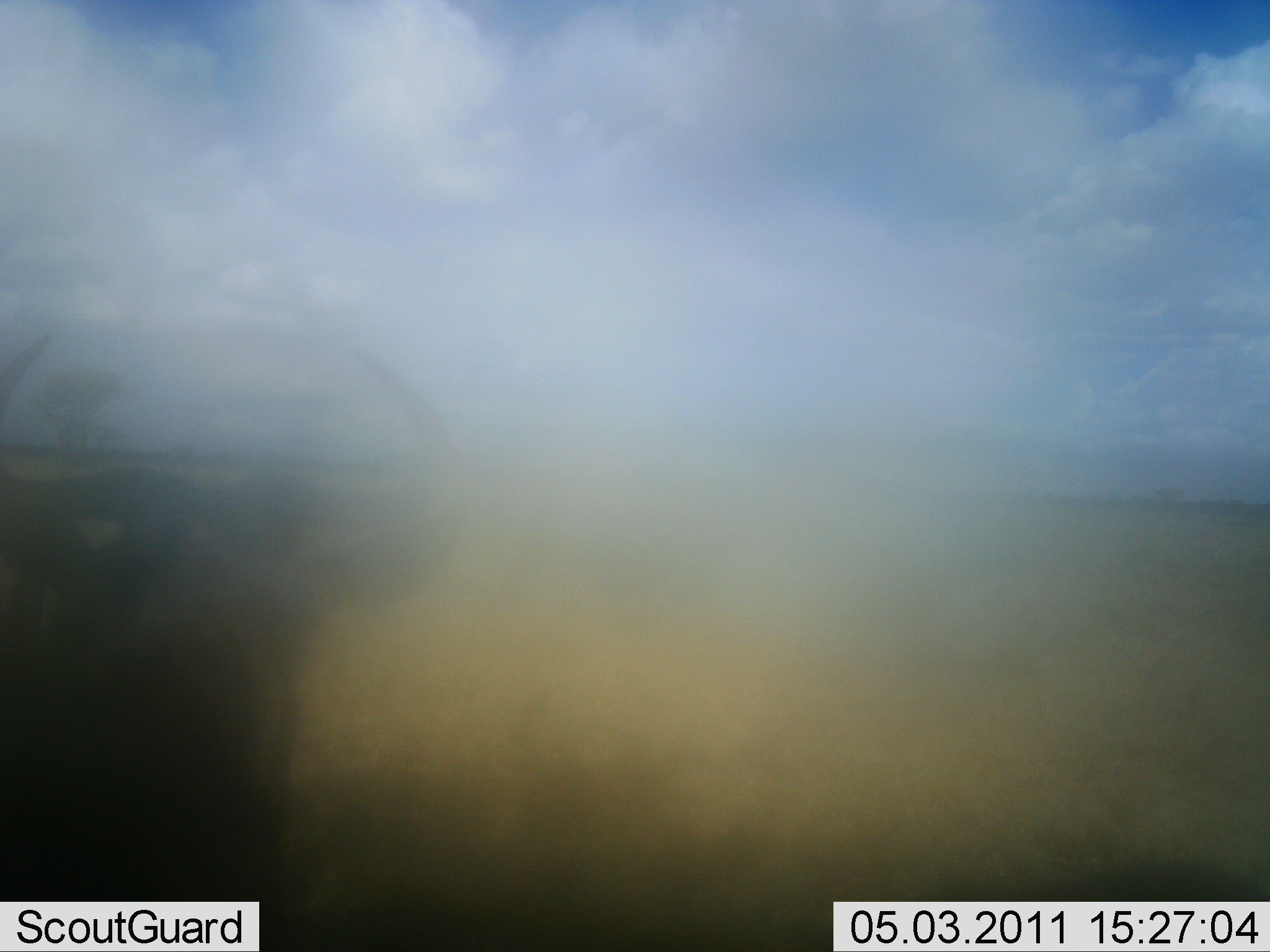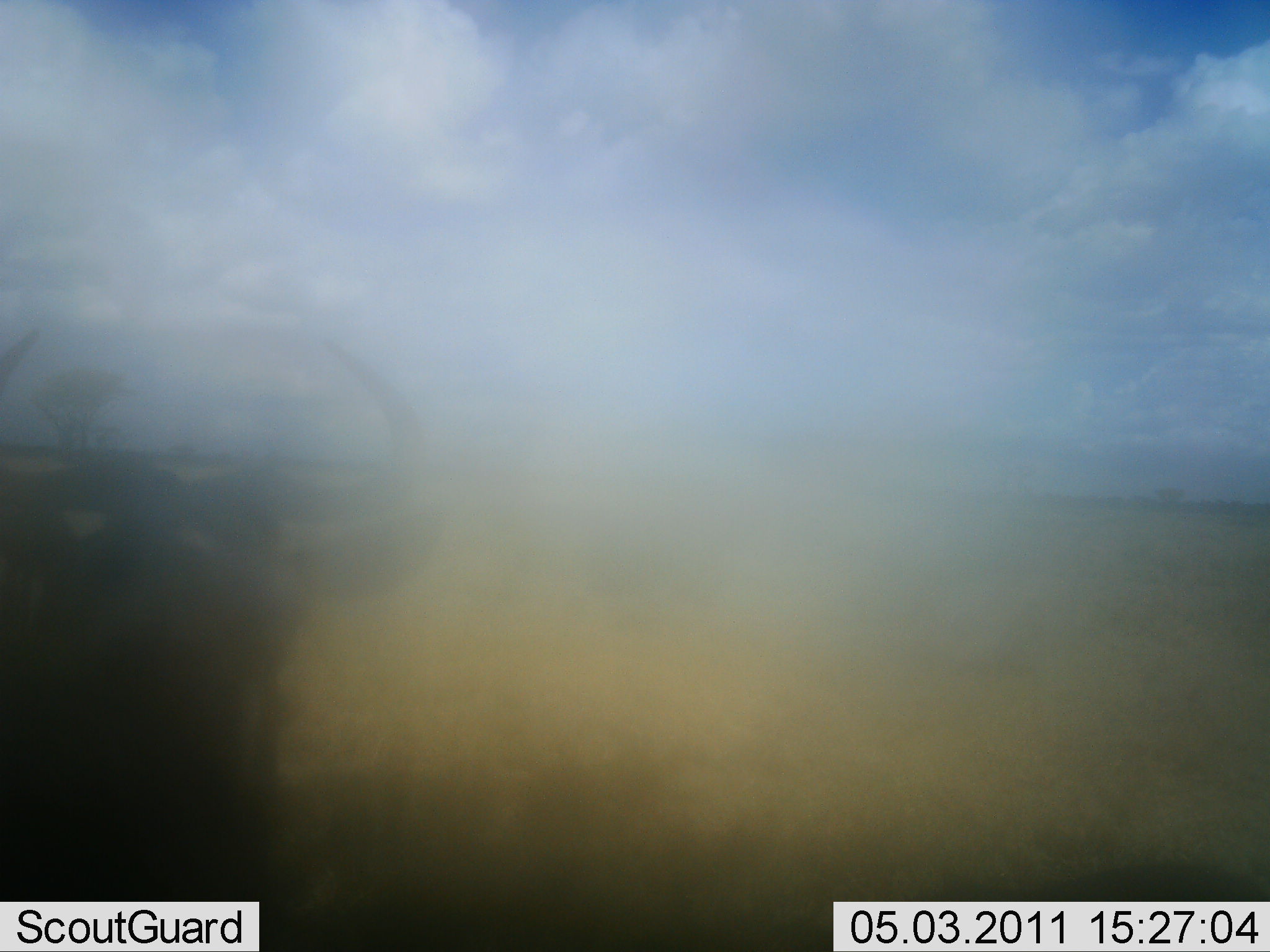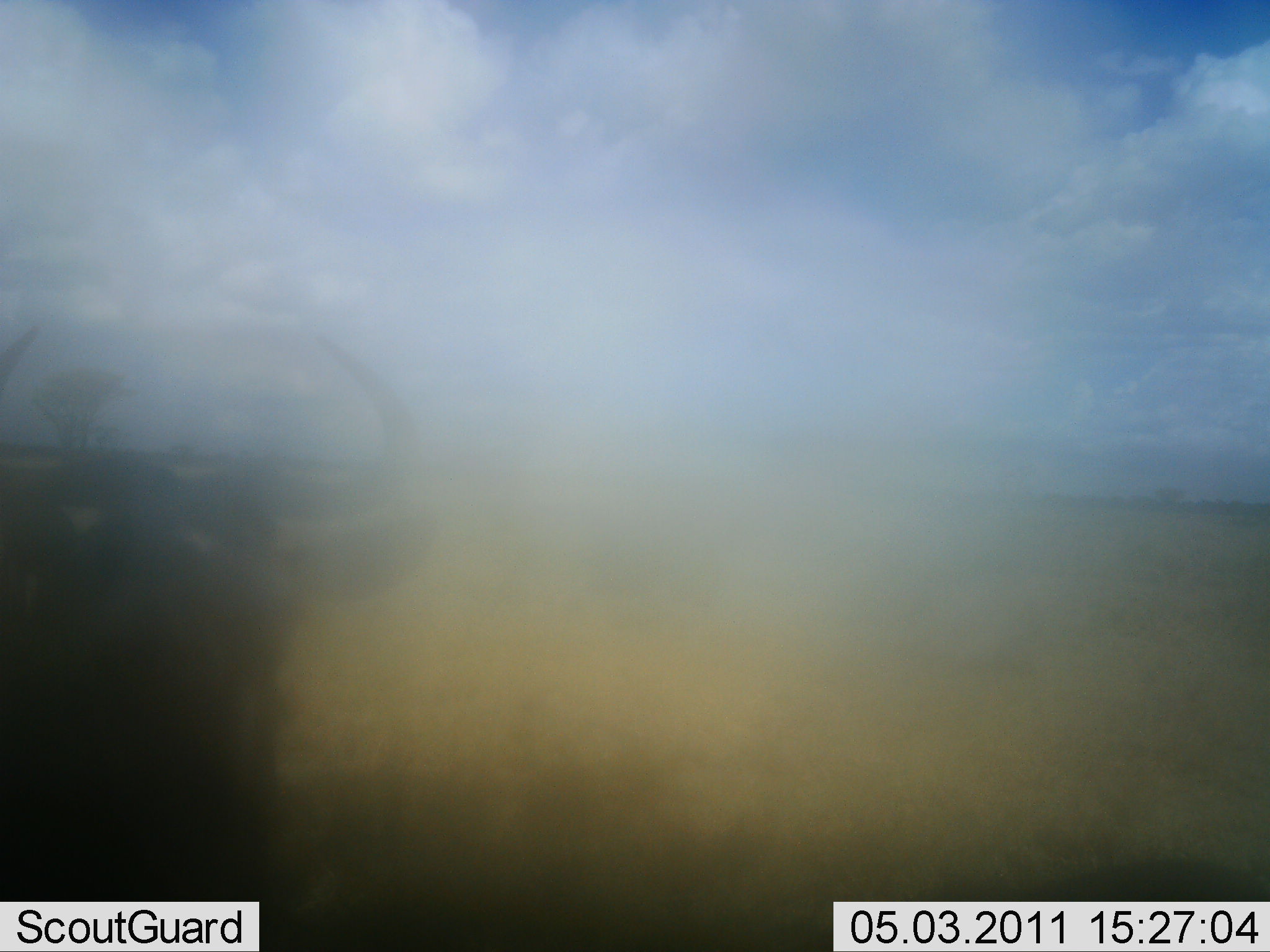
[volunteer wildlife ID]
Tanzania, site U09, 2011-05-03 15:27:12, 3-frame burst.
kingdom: Animalia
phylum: Chordata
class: Mammalia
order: Artiodactyla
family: Bovidae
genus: Connochaetes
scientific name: Connochaetes taurinus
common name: blue wildebeest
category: wildebeest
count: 1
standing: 83%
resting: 0%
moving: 0%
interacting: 17%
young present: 0%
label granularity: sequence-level